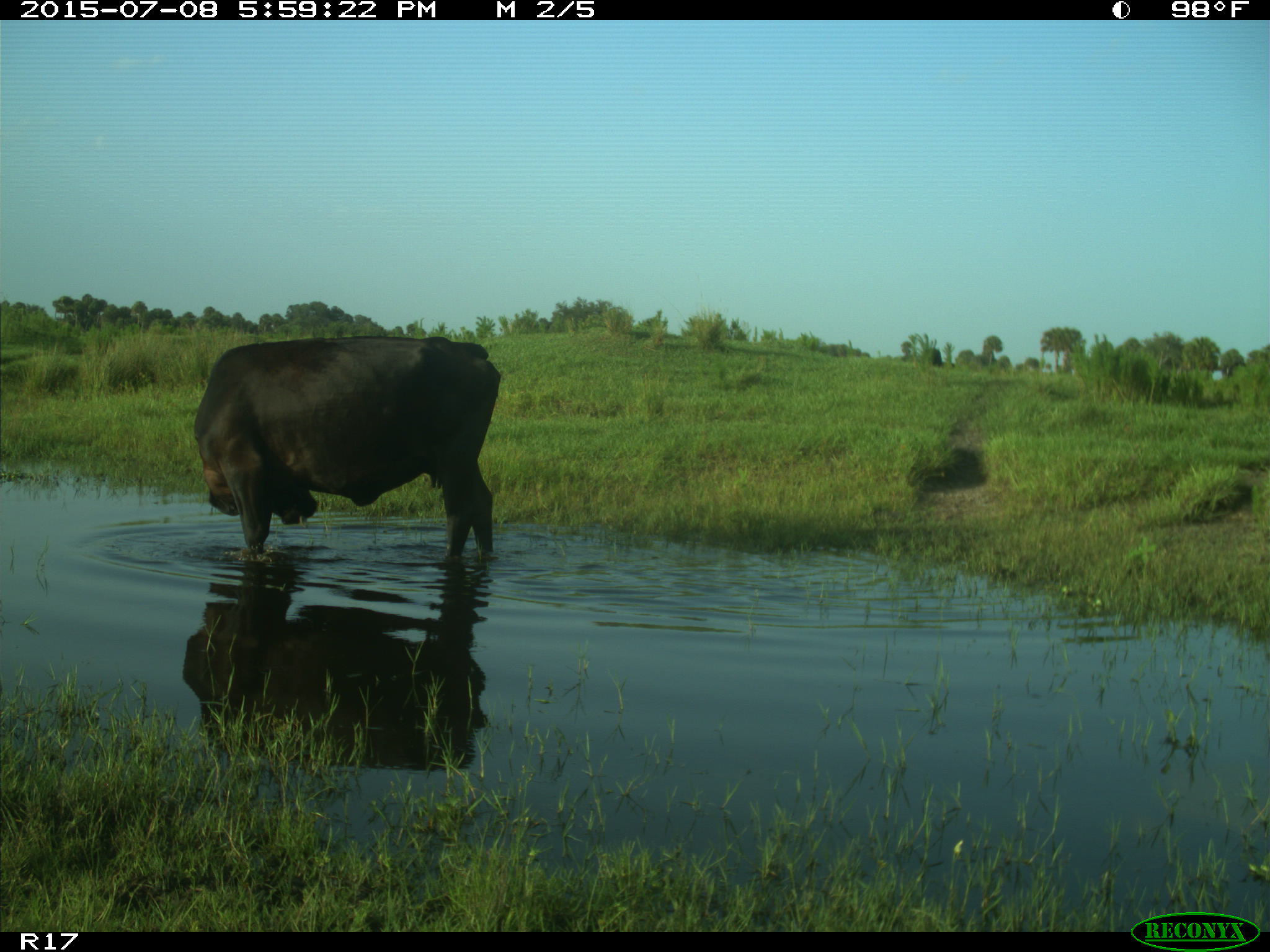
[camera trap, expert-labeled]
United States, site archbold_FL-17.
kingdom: Animalia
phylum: Chordata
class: Mammalia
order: Artiodactyla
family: Bovidae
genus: Bos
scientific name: Bos taurus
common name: domestic cow